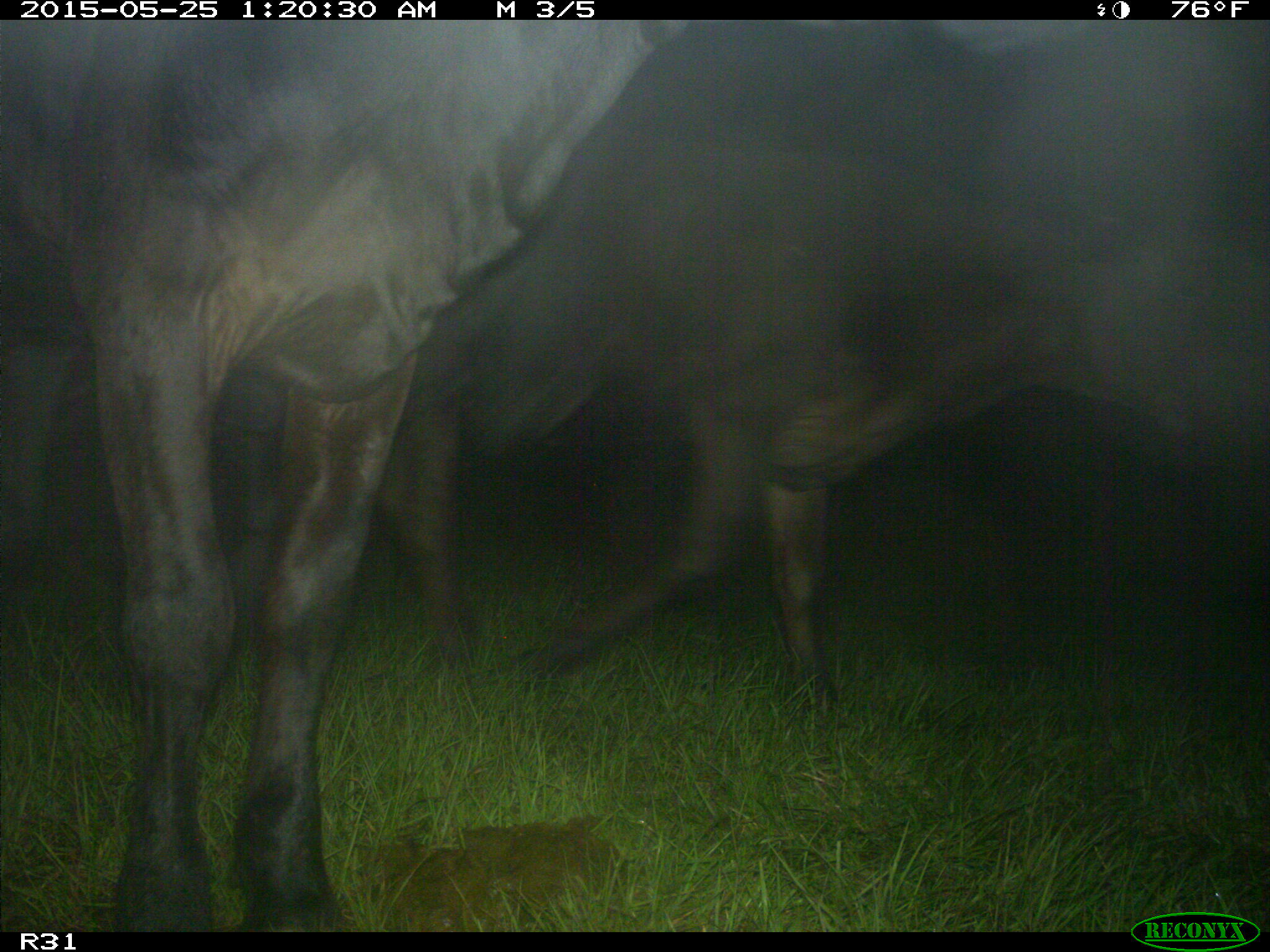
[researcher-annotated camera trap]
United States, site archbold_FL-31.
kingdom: Animalia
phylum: Chordata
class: Mammalia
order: Artiodactyla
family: Bovidae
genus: Bos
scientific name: Bos taurus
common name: domestic cow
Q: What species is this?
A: Bos taurus (domestic cow).